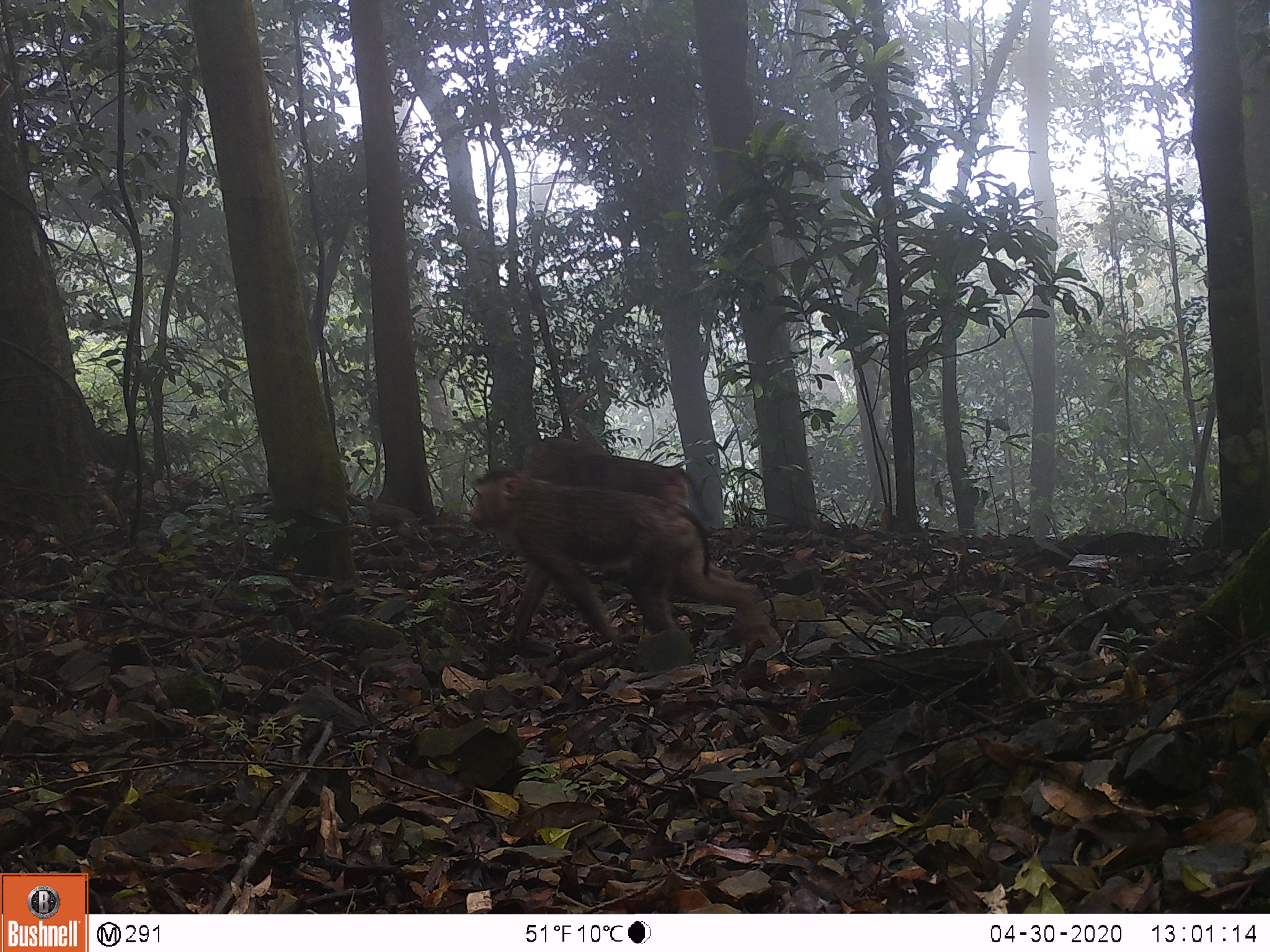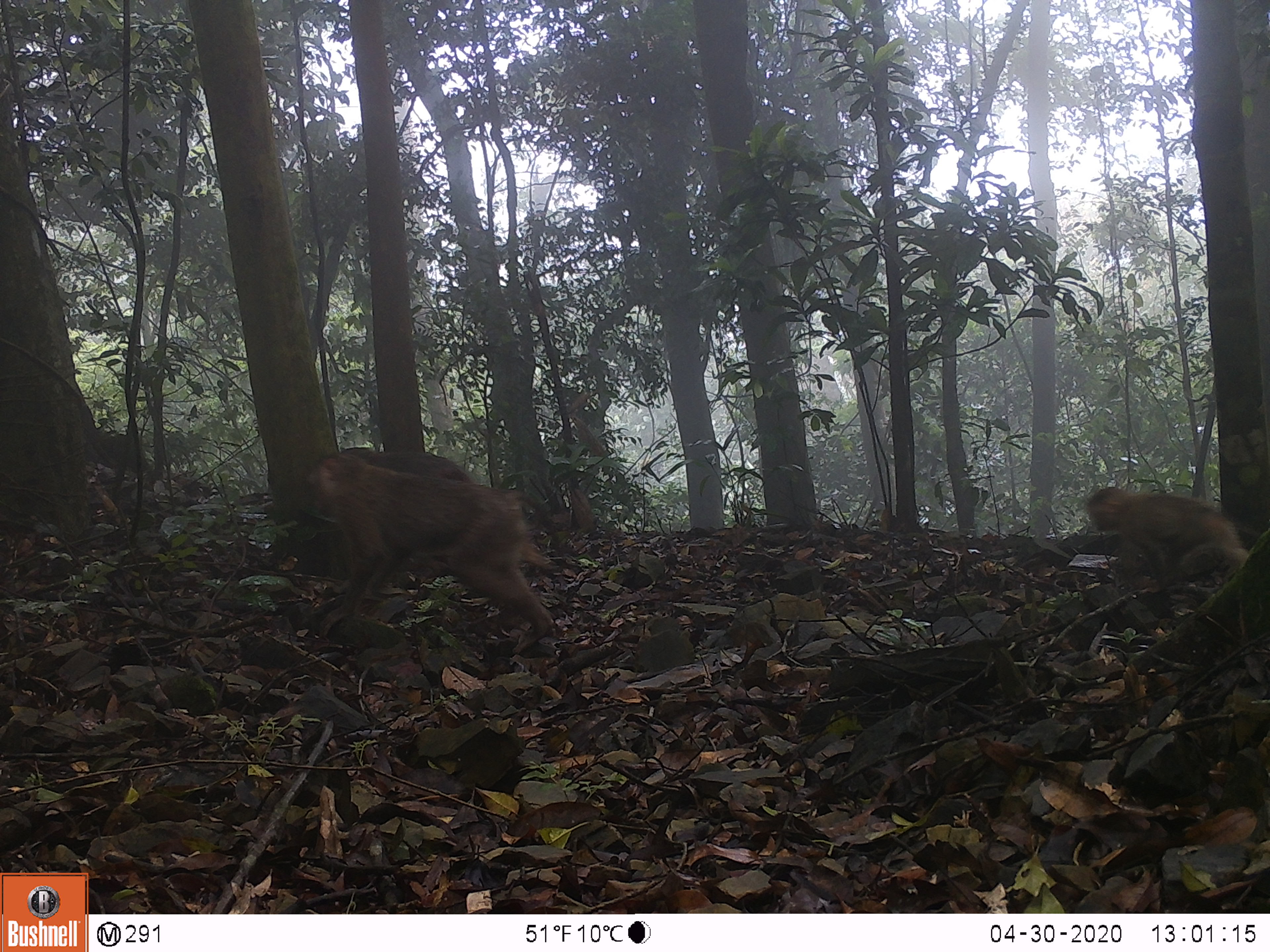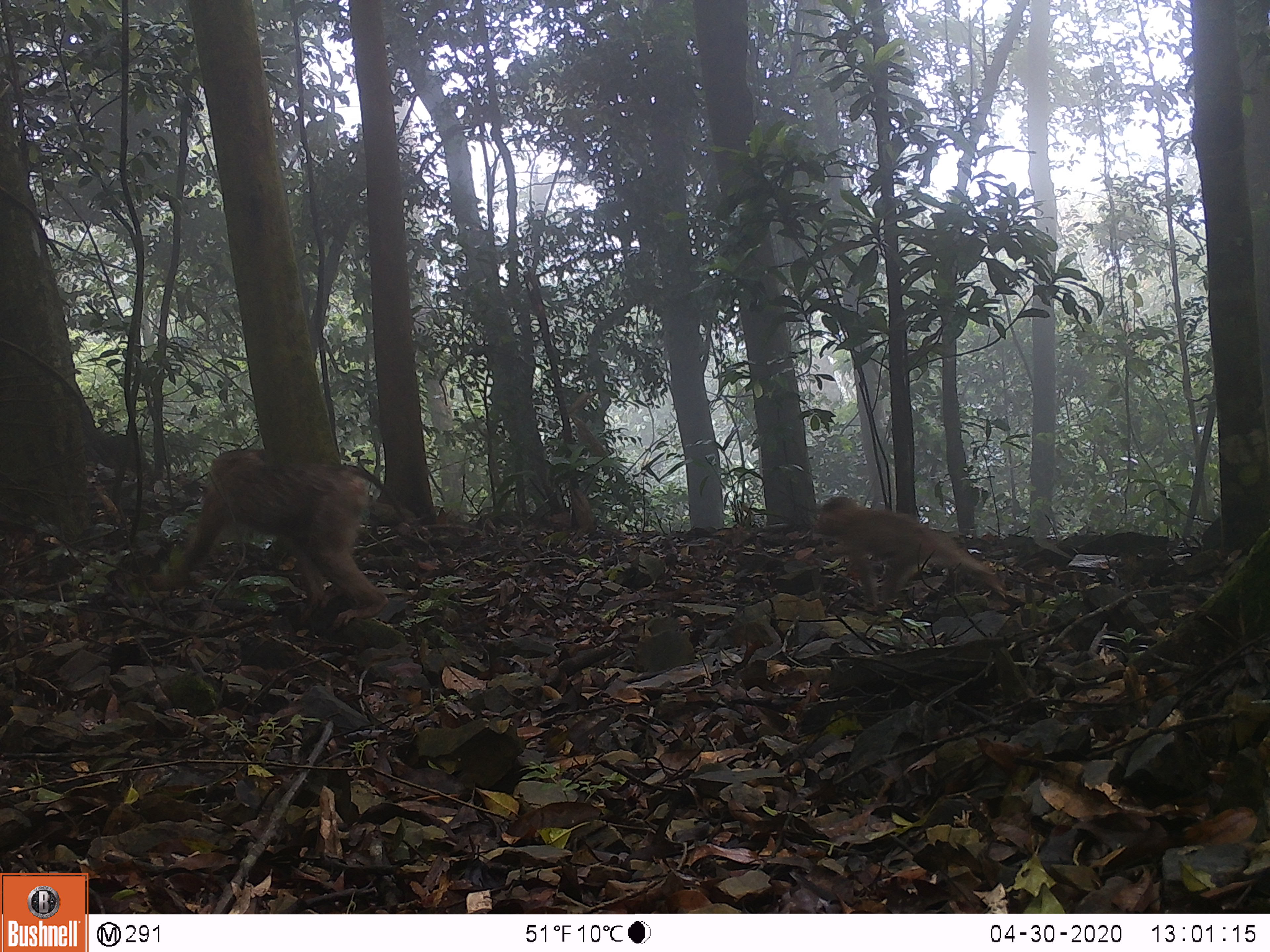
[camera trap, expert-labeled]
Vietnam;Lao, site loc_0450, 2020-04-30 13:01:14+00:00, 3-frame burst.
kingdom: Animalia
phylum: Chordata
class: Mammalia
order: Primates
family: Cercopithecidae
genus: Macaca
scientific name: Macaca nemestrina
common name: pig-tailed macaque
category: pig tailed macaque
Pig tailed macaque (pig-tailed macaque) (Macaca nemestrina). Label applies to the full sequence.